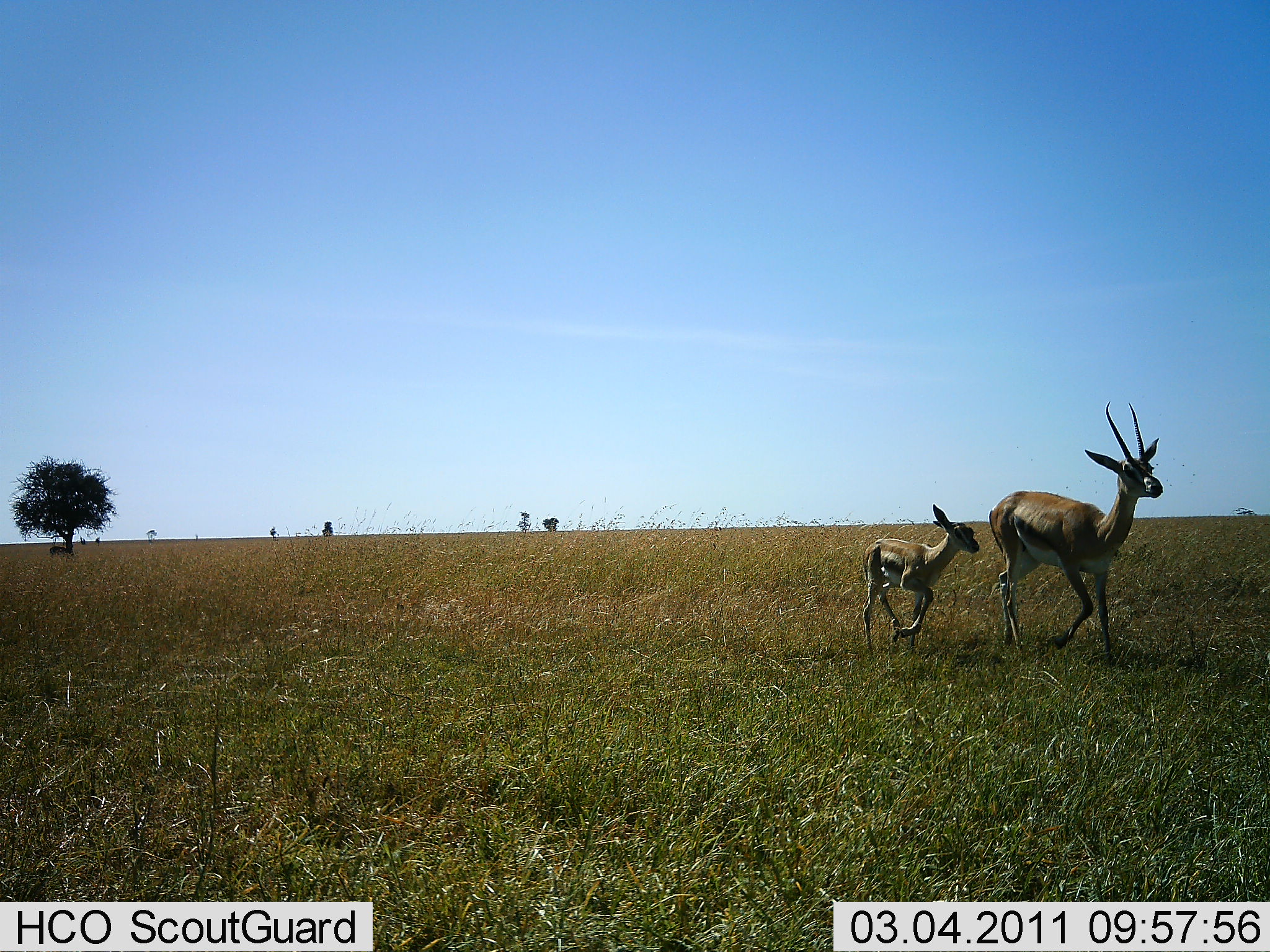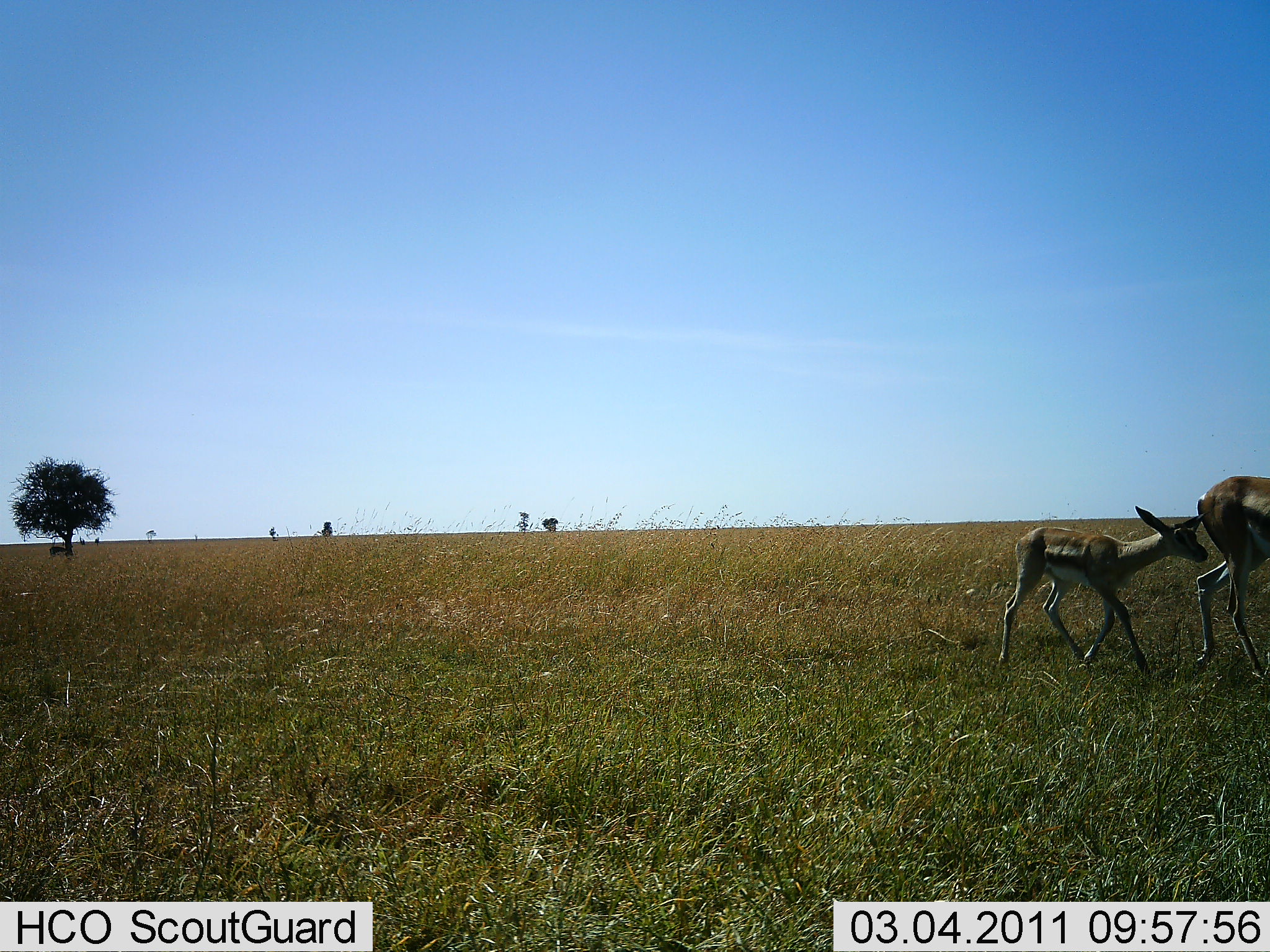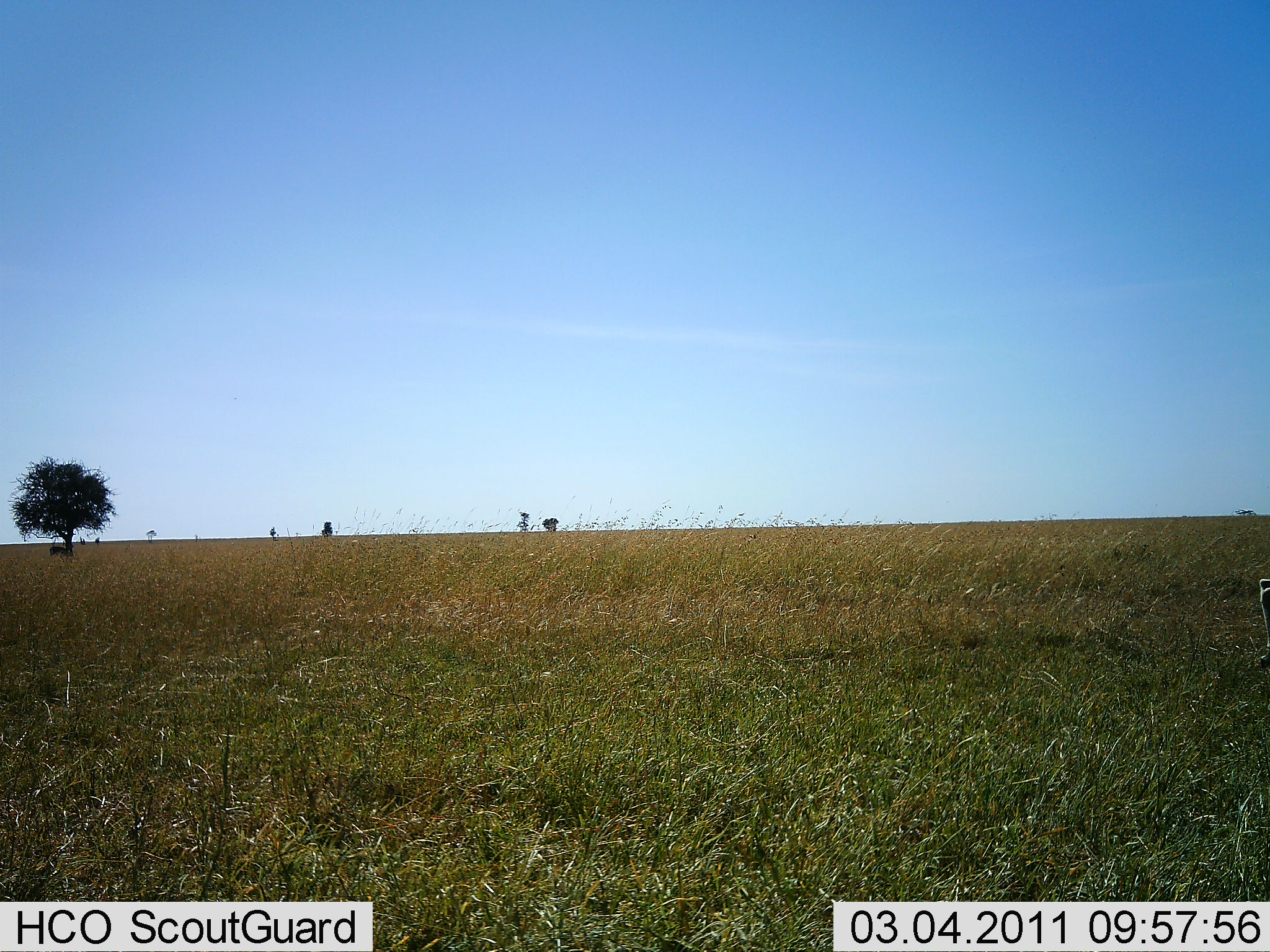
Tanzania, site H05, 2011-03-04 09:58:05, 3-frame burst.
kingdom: Animalia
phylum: Chordata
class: Mammalia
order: Artiodactyla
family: Bovidae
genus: Eudorcas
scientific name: Eudorcas thomsonii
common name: thomson's gazelle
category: gazellethomsons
Gazellethomsons (thomson's gazelle) (Eudorcas thomsonii), count 2. Behavior (volunteer vote fractions): standing 0%, resting 0%, moving 100%, interacting 0%. Young present (vote fraction): 100%. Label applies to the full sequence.